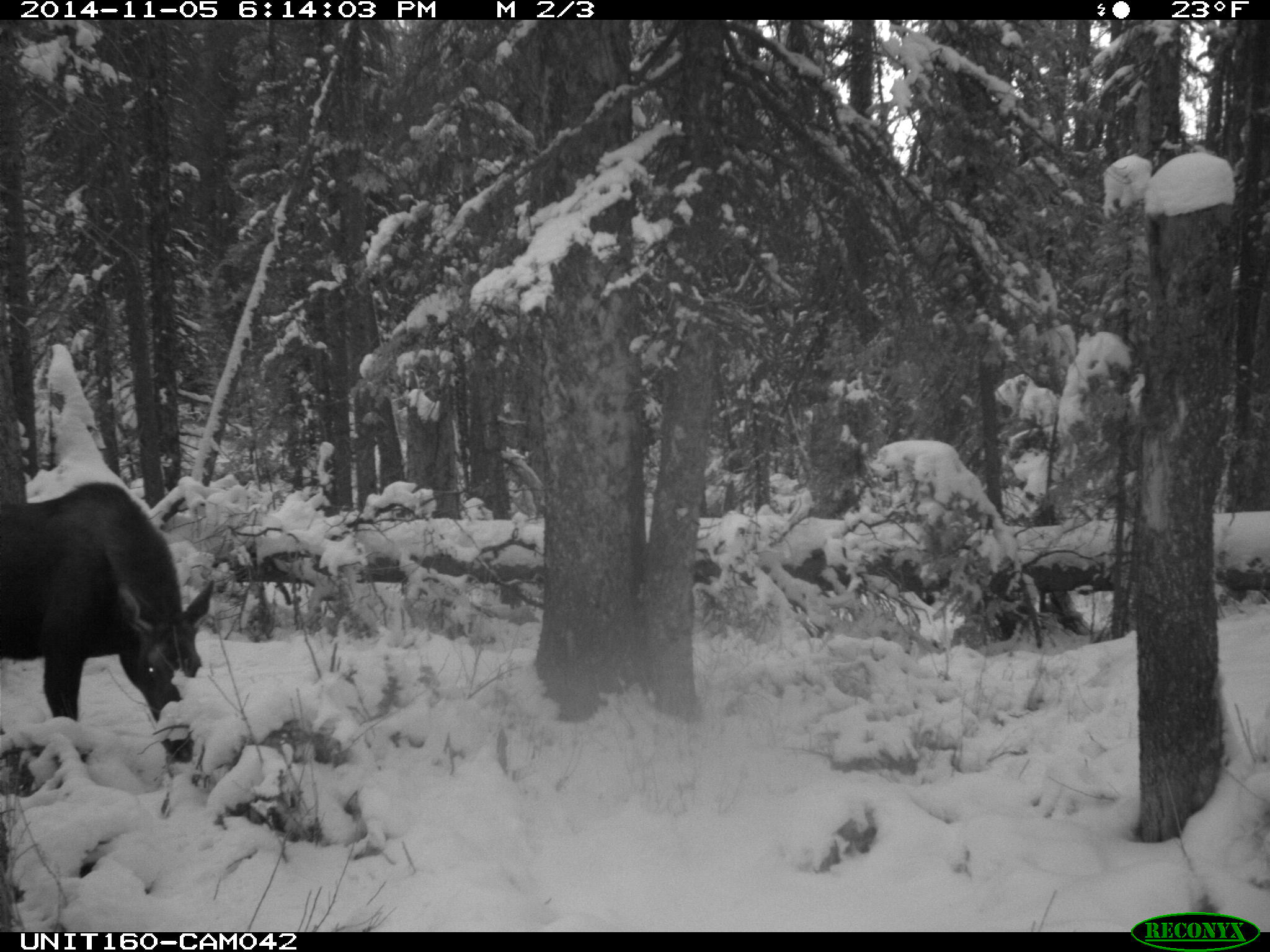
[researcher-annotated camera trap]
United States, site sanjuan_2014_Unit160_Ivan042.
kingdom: Animalia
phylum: Chordata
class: Mammalia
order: Artiodactyla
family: Cervidae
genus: Alces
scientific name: Alces alces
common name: moose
Alces alces (moose).